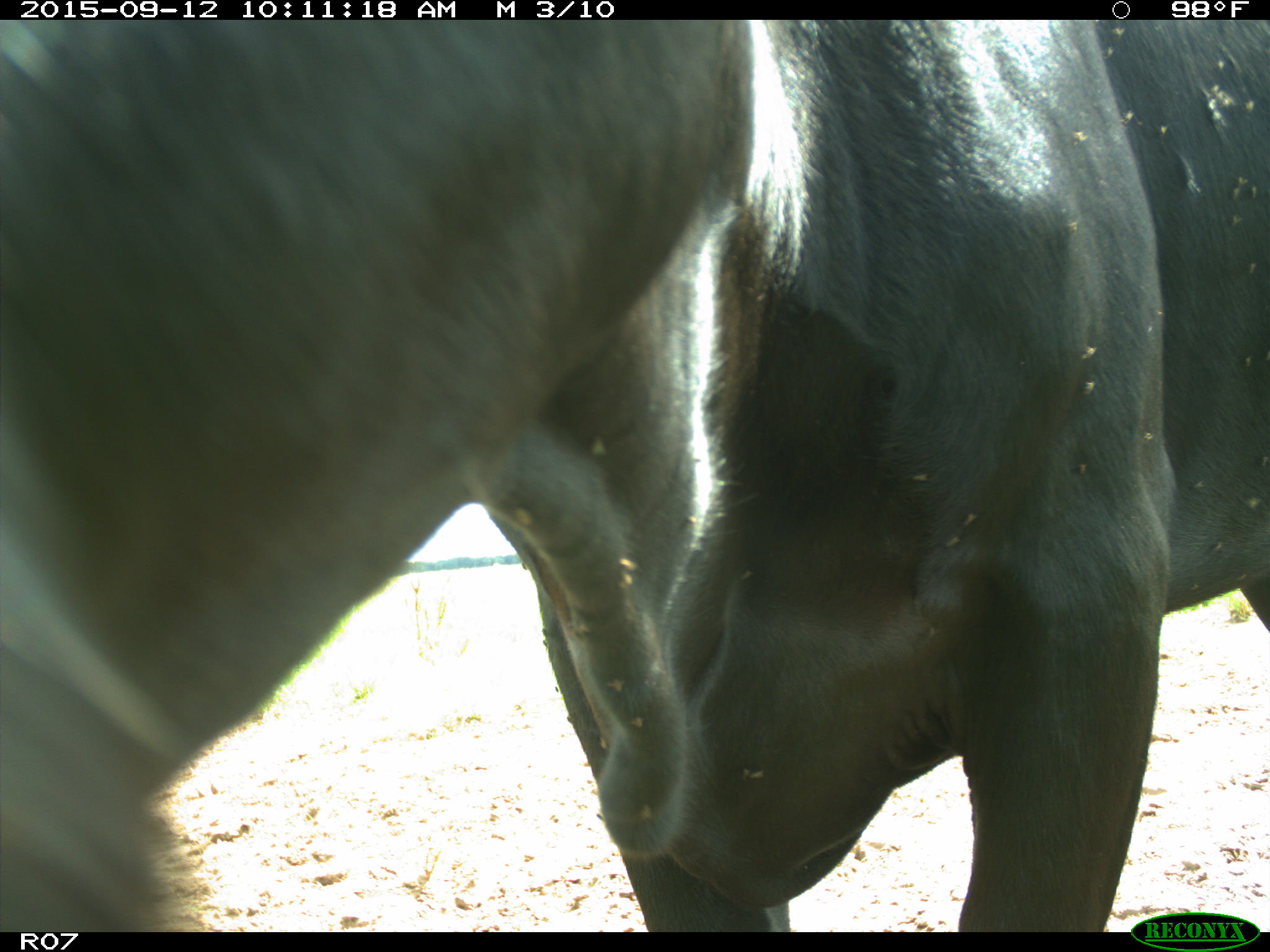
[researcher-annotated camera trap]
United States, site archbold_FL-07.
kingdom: Animalia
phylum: Chordata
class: Mammalia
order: Artiodactyla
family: Bovidae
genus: Bos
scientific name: Bos taurus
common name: domestic cow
Bos taurus (domestic cow).